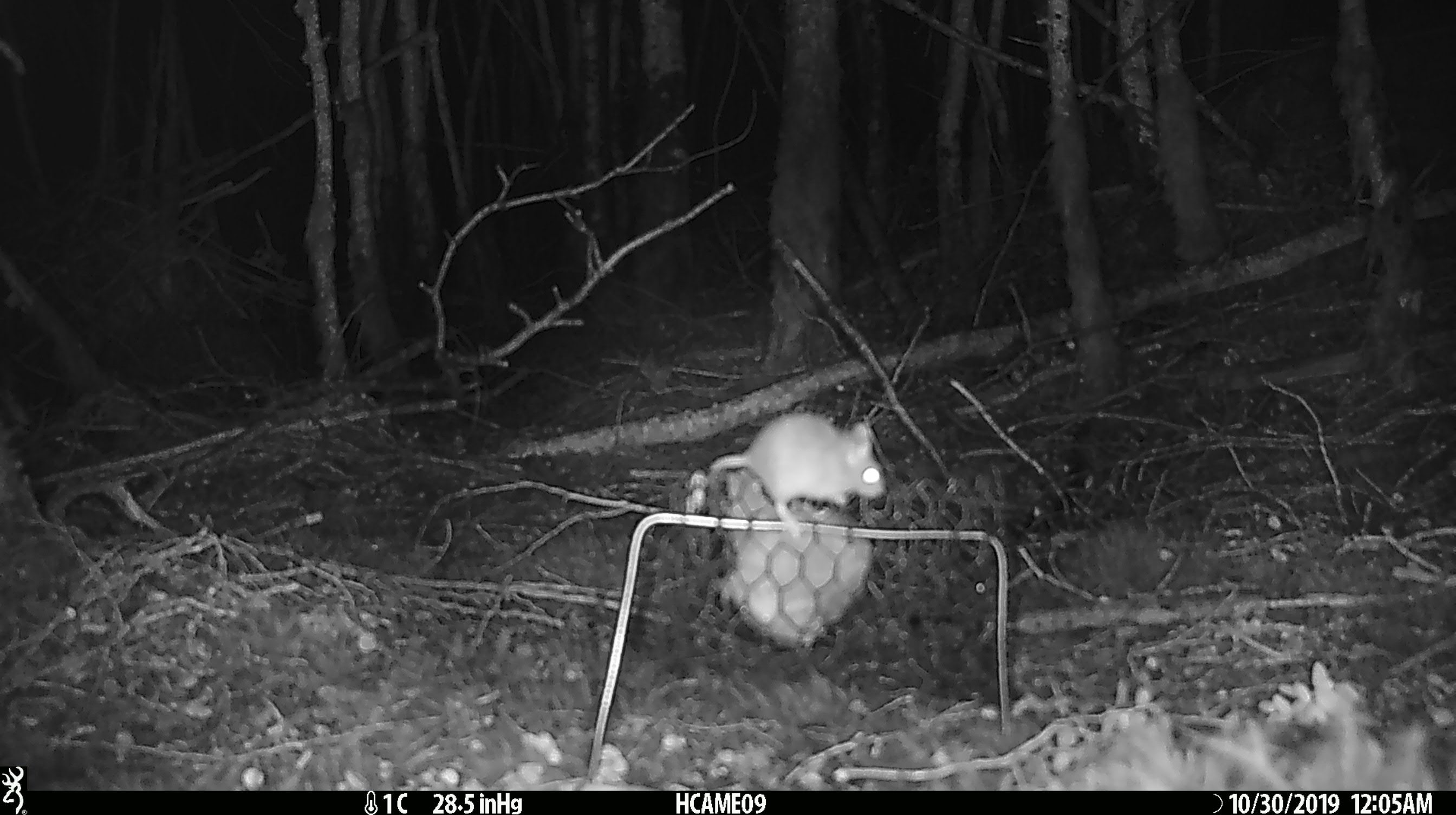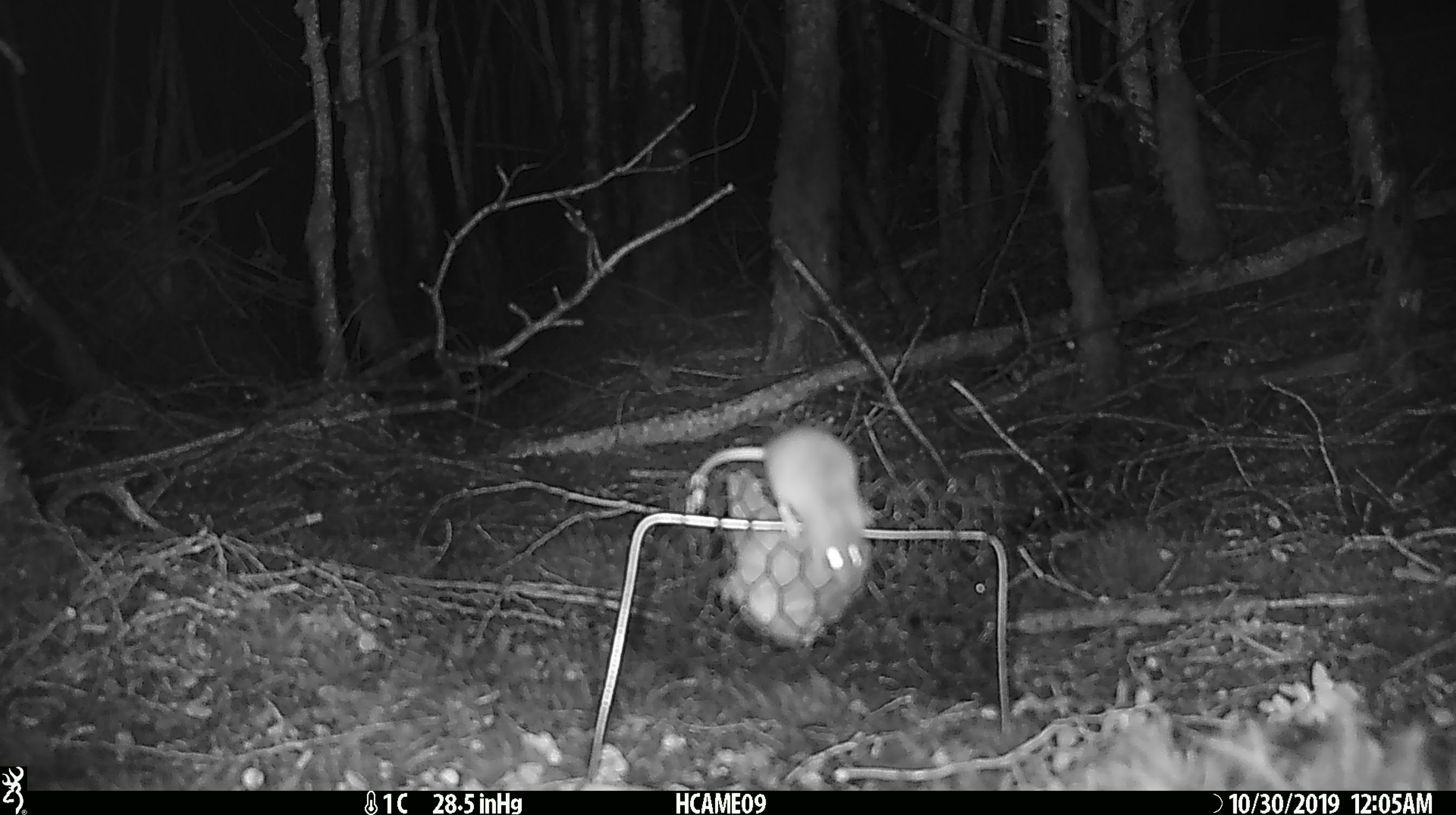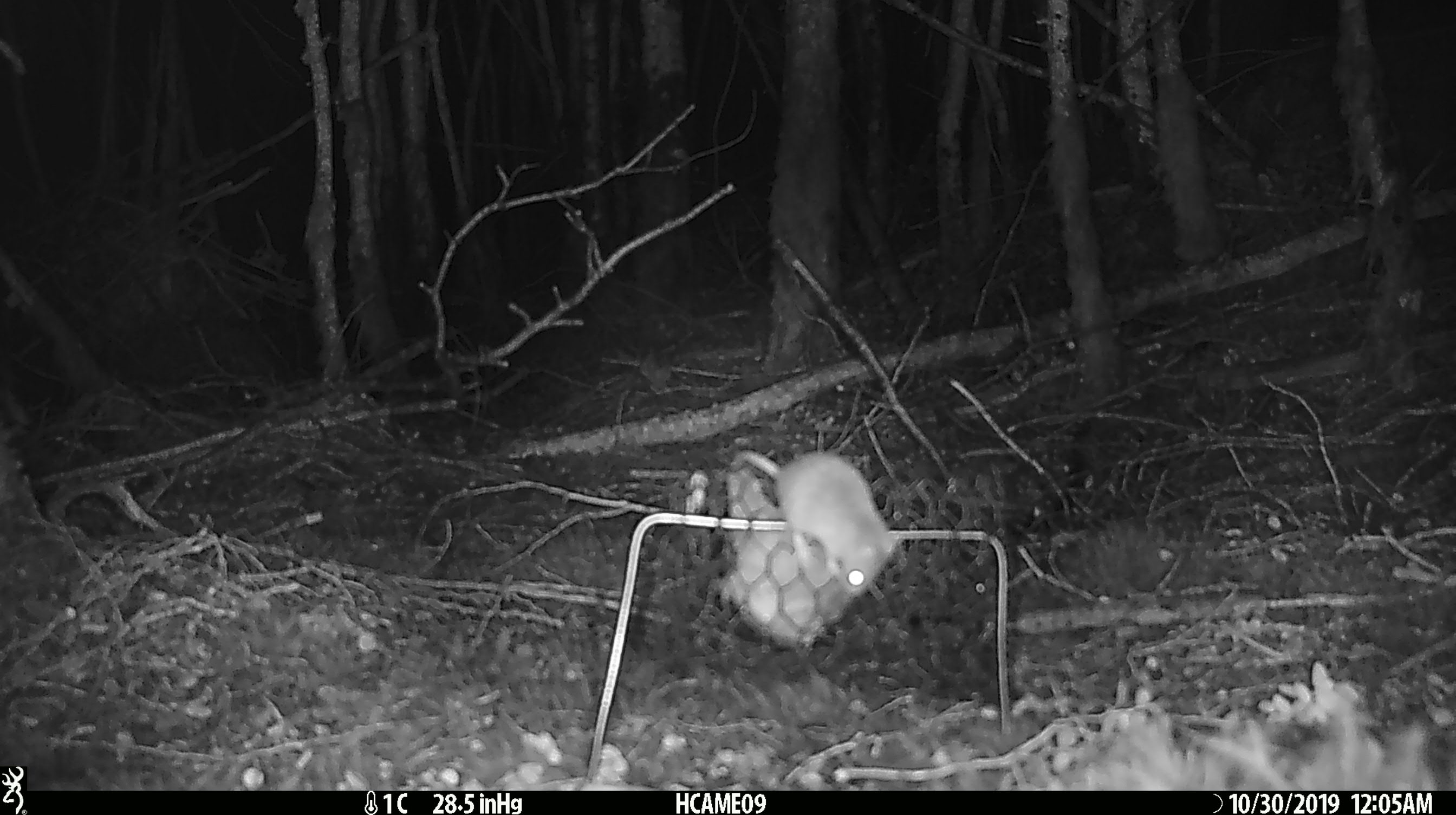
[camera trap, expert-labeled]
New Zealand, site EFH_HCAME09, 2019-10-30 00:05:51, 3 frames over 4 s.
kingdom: Animalia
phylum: Chordata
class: Mammalia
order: Rodentia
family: Muridae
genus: Mus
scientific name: Mus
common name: mouse